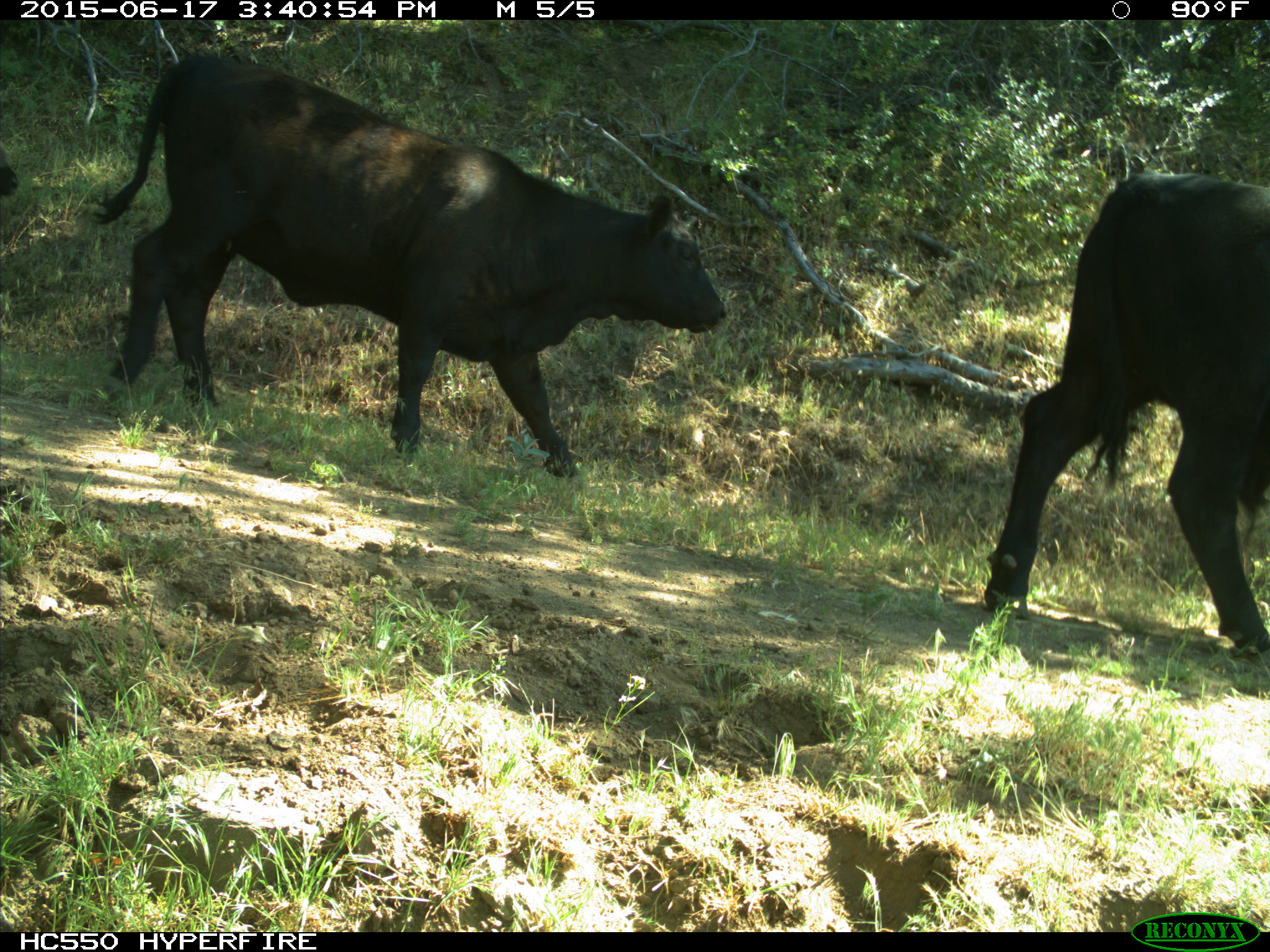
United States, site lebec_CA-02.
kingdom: Animalia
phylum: Chordata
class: Mammalia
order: Artiodactyla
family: Bovidae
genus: Bos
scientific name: Bos taurus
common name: domestic cow